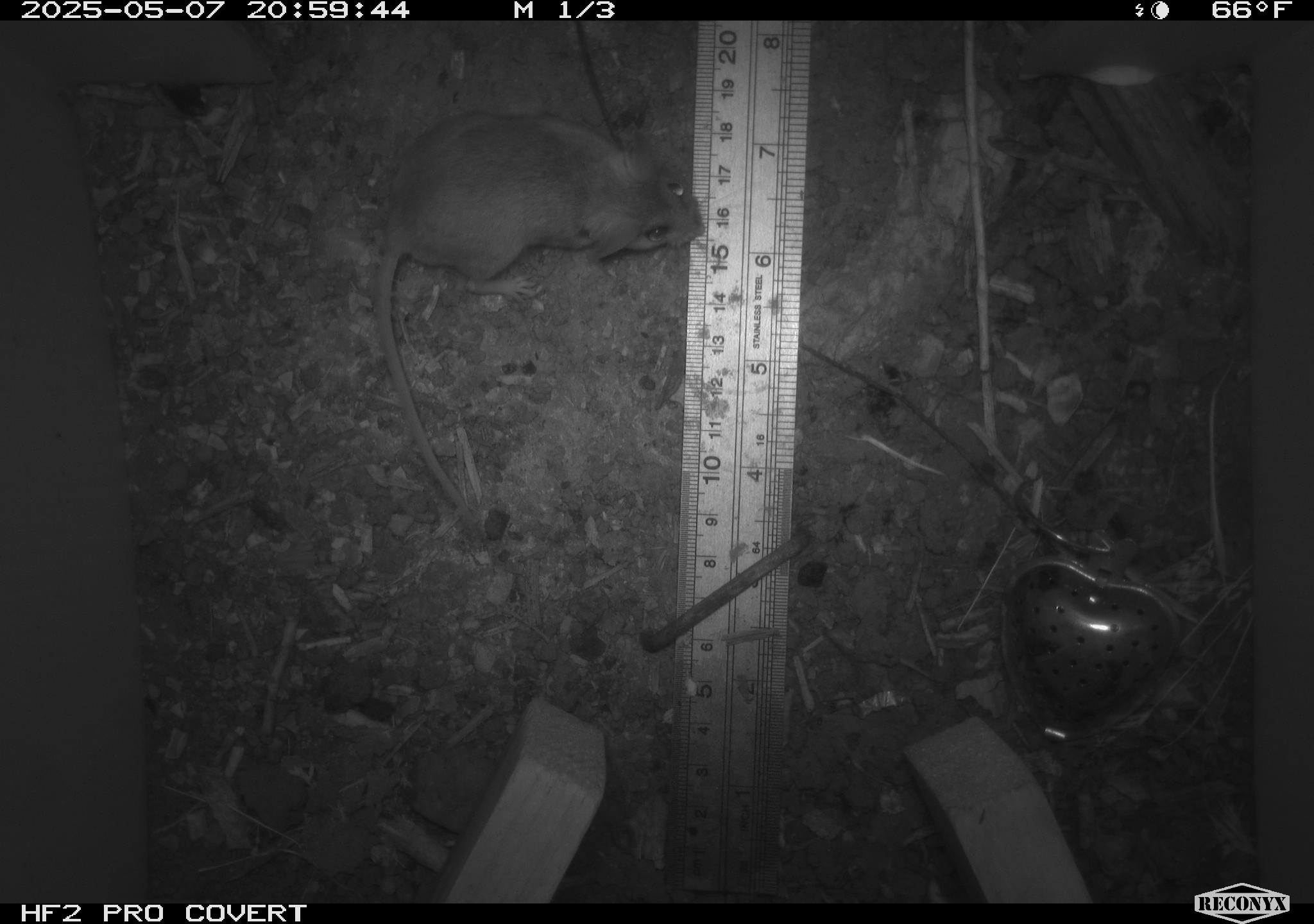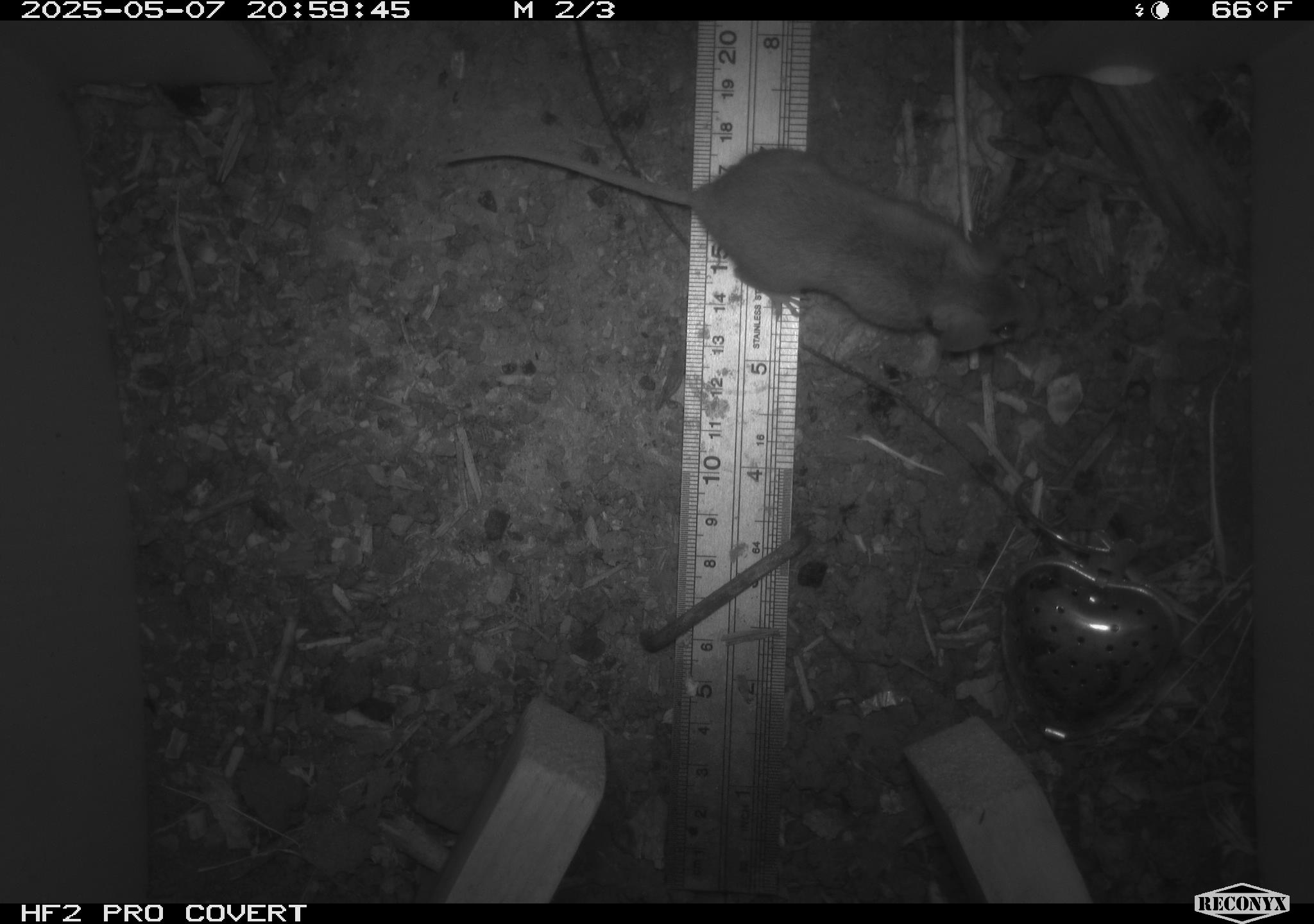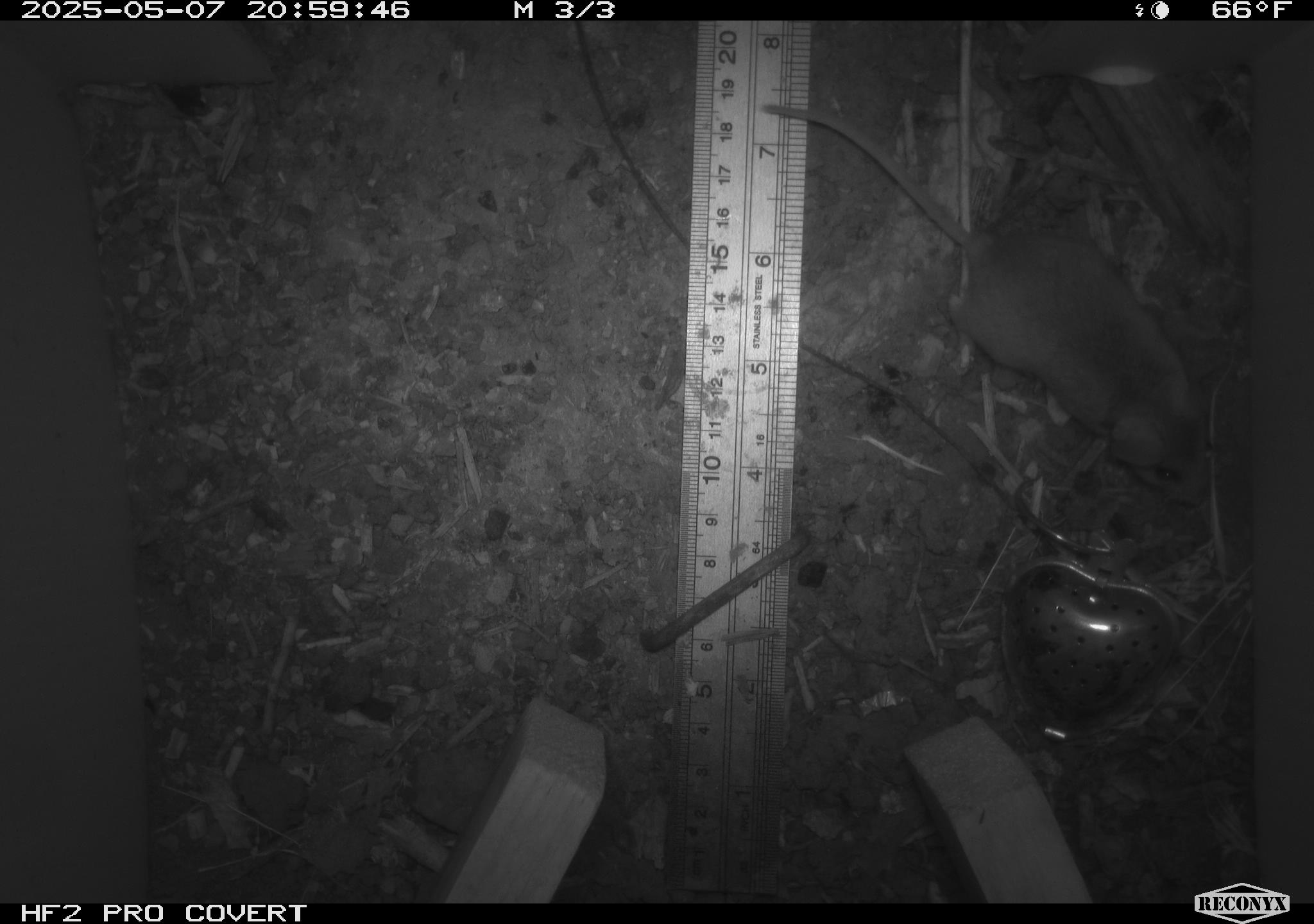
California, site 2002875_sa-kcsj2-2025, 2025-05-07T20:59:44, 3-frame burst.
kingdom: Animalia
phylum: Chordata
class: Mammalia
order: Rodentia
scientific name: Rodentia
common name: rodent